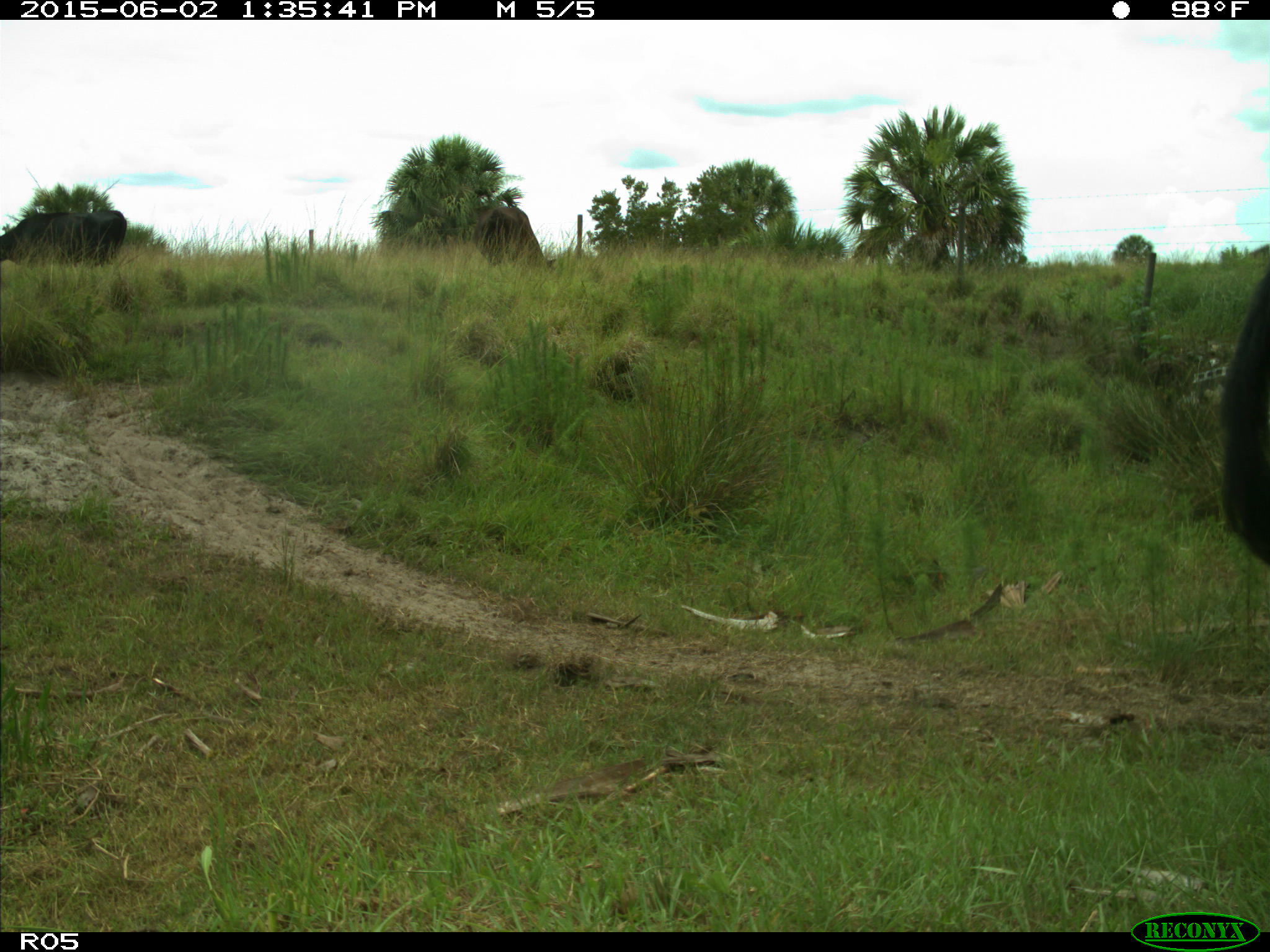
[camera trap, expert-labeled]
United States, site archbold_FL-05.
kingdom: Animalia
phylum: Chordata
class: Mammalia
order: Artiodactyla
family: Bovidae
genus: Bos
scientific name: Bos taurus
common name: domestic cow